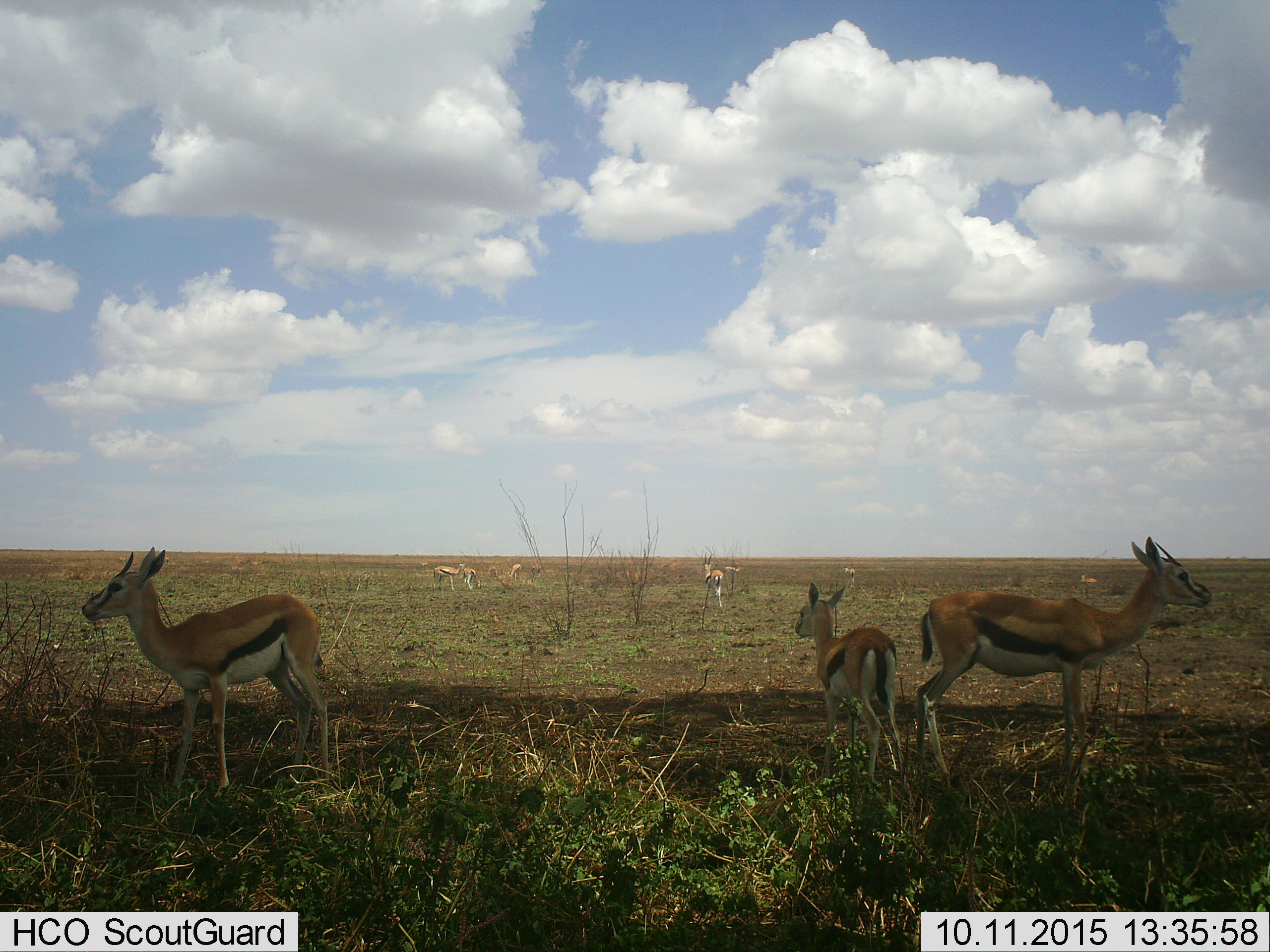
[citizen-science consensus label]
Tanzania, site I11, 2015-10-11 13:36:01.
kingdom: Animalia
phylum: Chordata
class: Mammalia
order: Artiodactyla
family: Bovidae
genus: Eudorcas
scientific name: Eudorcas thomsonii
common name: thomson's gazelle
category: gazellethomsons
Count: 11-50.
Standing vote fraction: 100%.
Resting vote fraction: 20%.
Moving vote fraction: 10%.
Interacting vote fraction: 10%.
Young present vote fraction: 80%.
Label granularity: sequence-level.